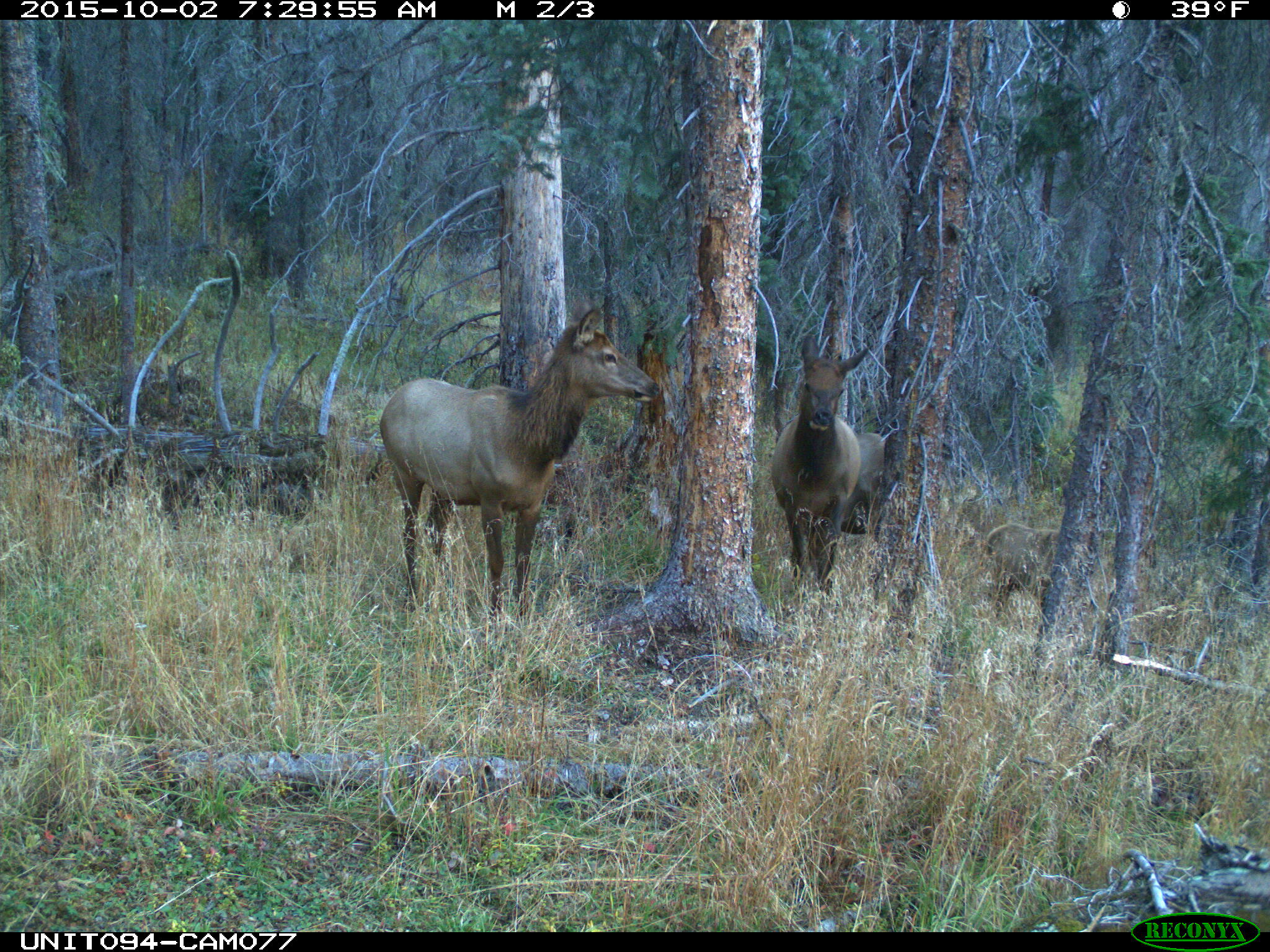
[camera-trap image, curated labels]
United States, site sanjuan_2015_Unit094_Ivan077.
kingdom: Animalia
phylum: Chordata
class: Mammalia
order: Artiodactyla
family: Cervidae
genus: Cervus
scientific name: Cervus elaphus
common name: red deer